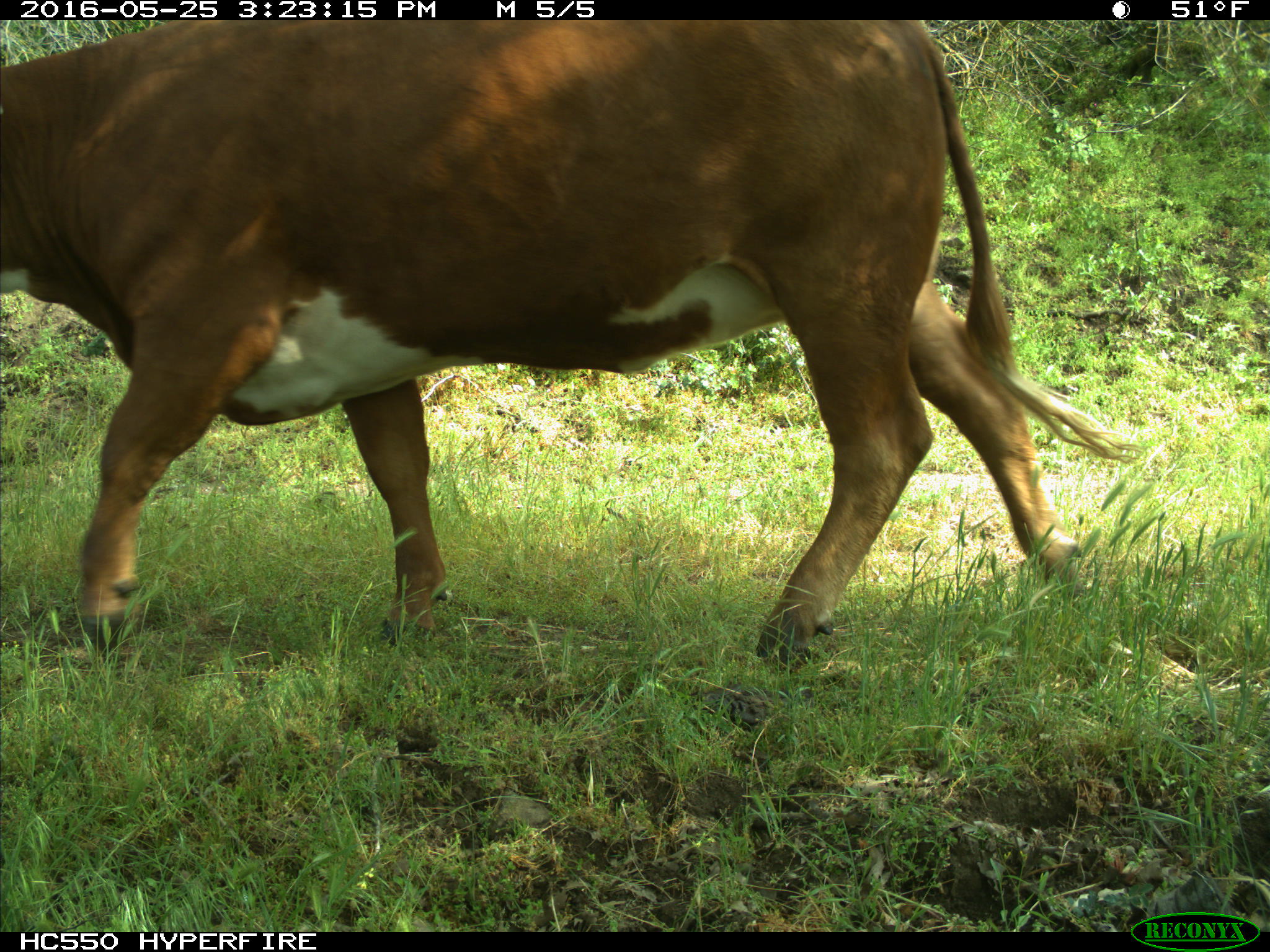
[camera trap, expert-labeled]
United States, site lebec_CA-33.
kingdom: Animalia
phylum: Chordata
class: Mammalia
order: Artiodactyla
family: Bovidae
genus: Bos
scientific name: Bos taurus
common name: domestic cow